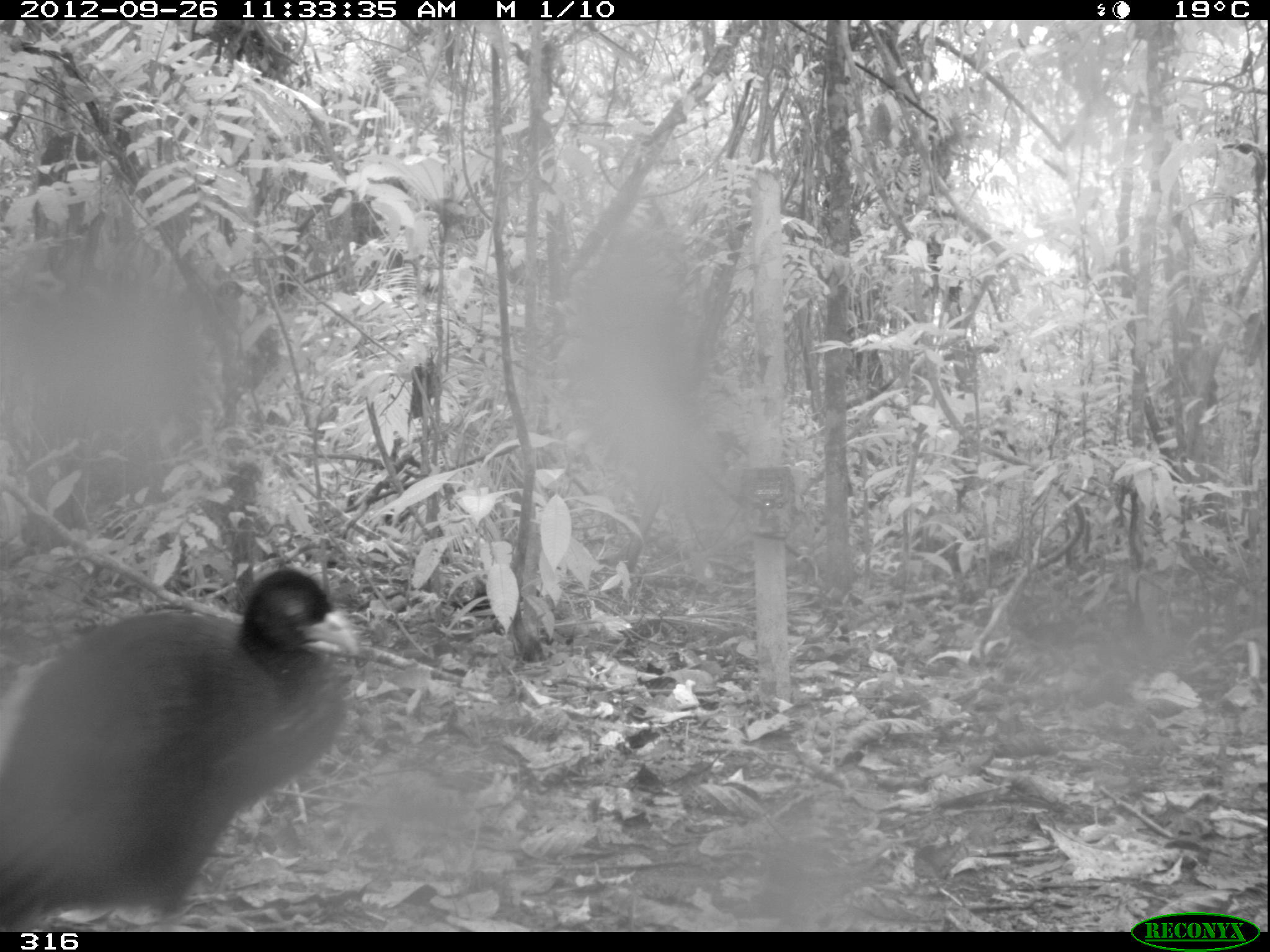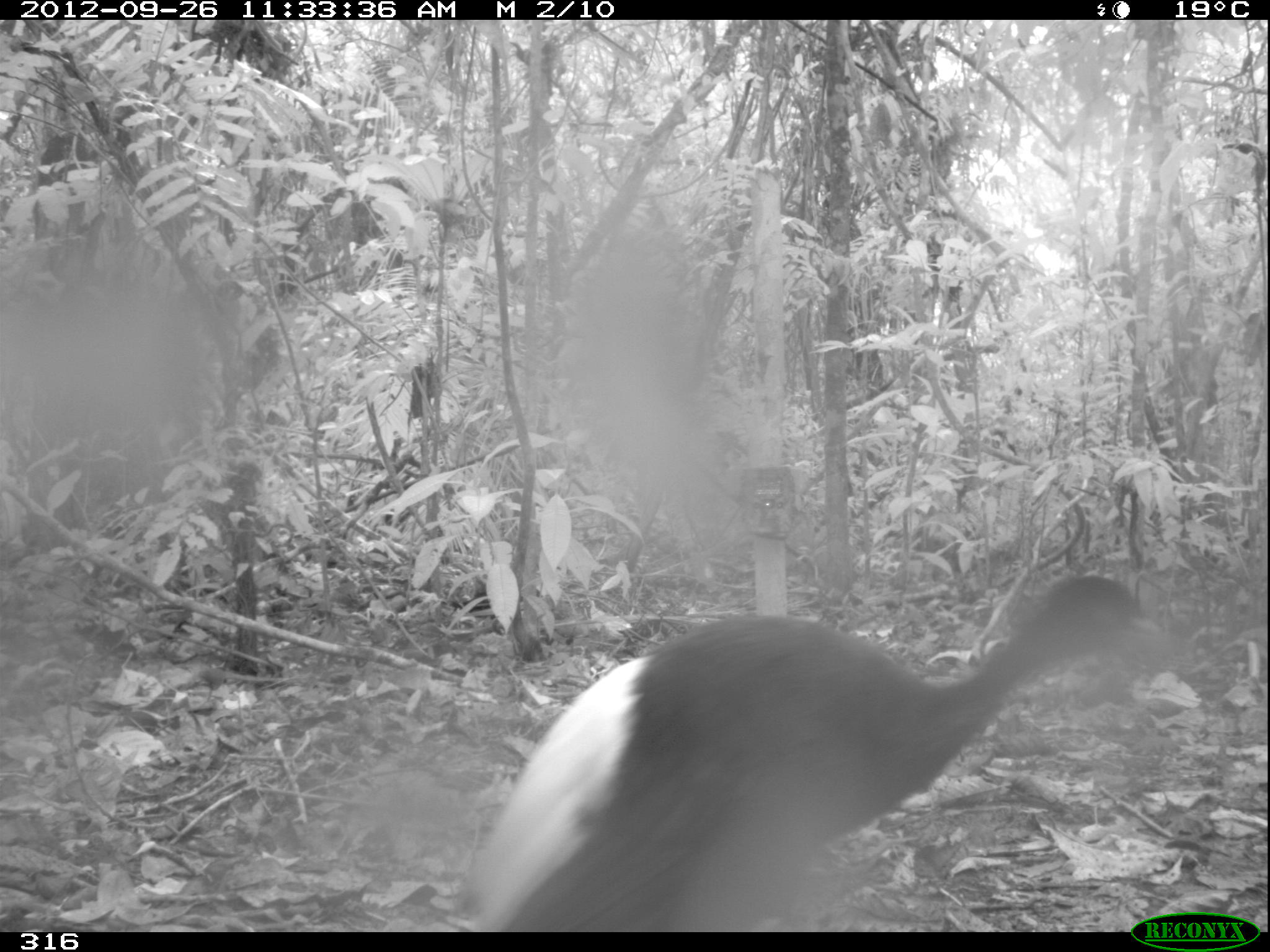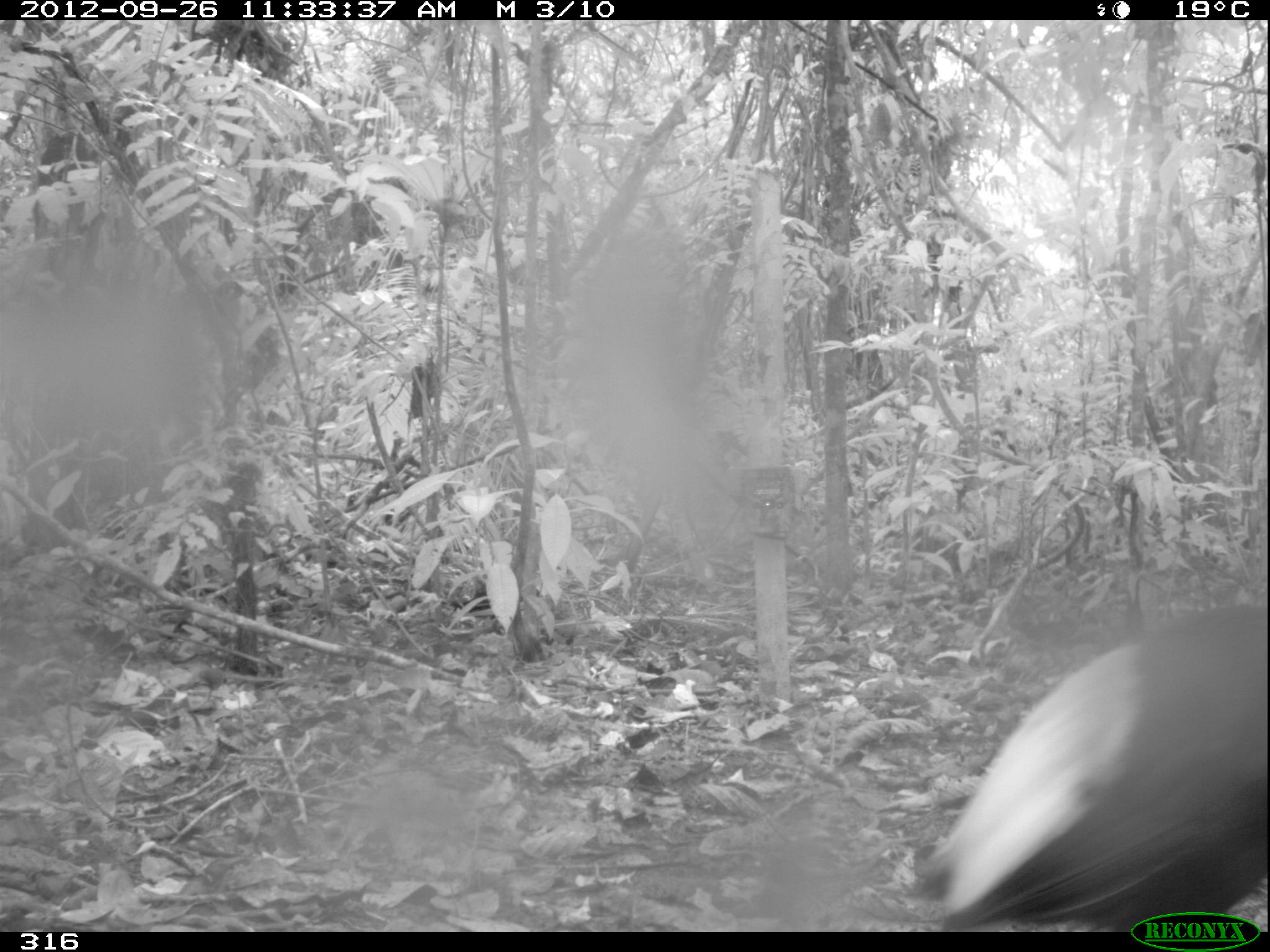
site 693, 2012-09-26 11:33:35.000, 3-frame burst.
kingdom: Animalia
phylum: Chordata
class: Aves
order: Gruiformes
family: Psophiidae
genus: Psophia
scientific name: Psophia leucoptera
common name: pale-winged trumpeter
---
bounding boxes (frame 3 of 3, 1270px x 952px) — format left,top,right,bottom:
psophia leucoptera: 899,597,1266,931